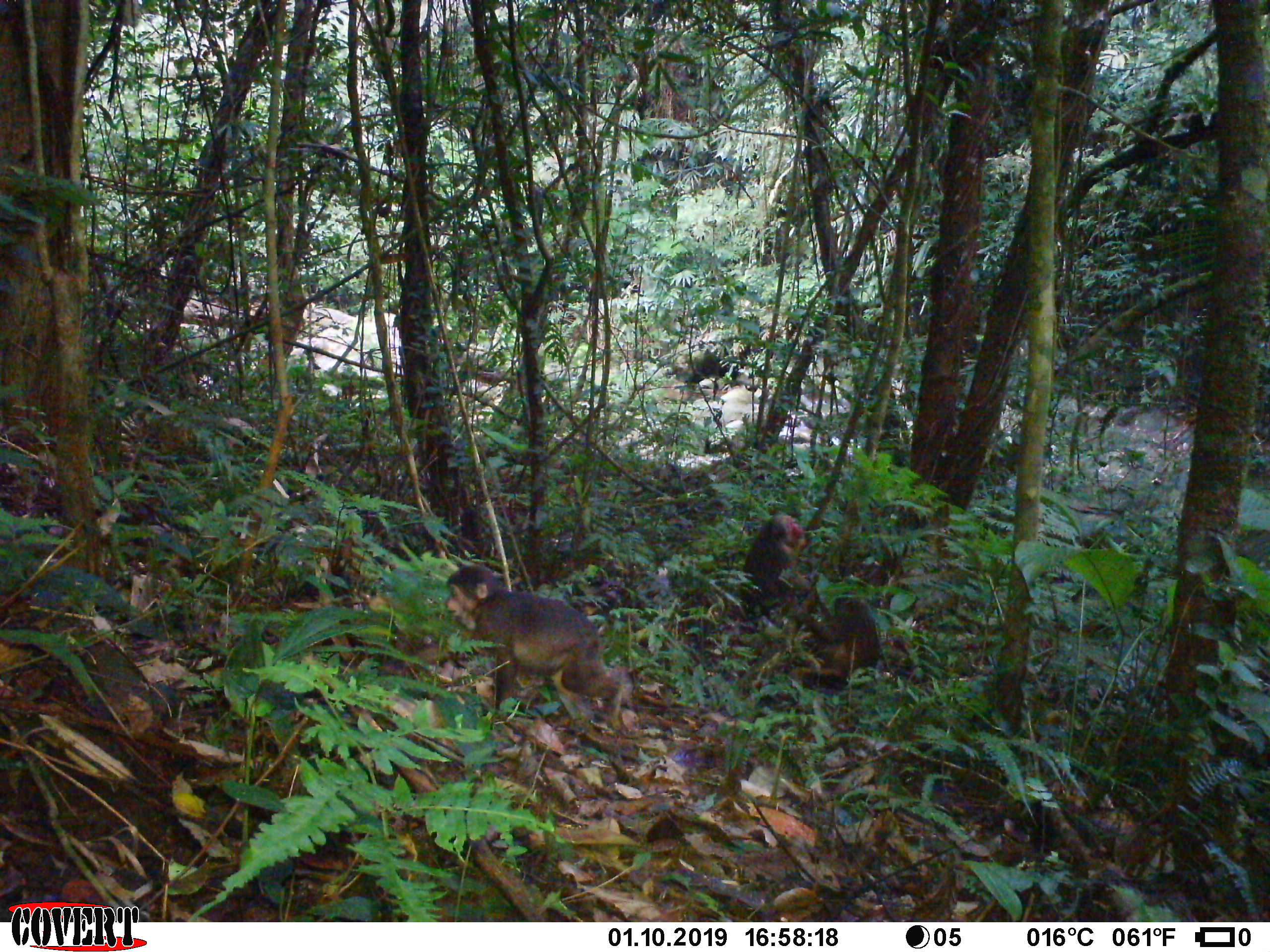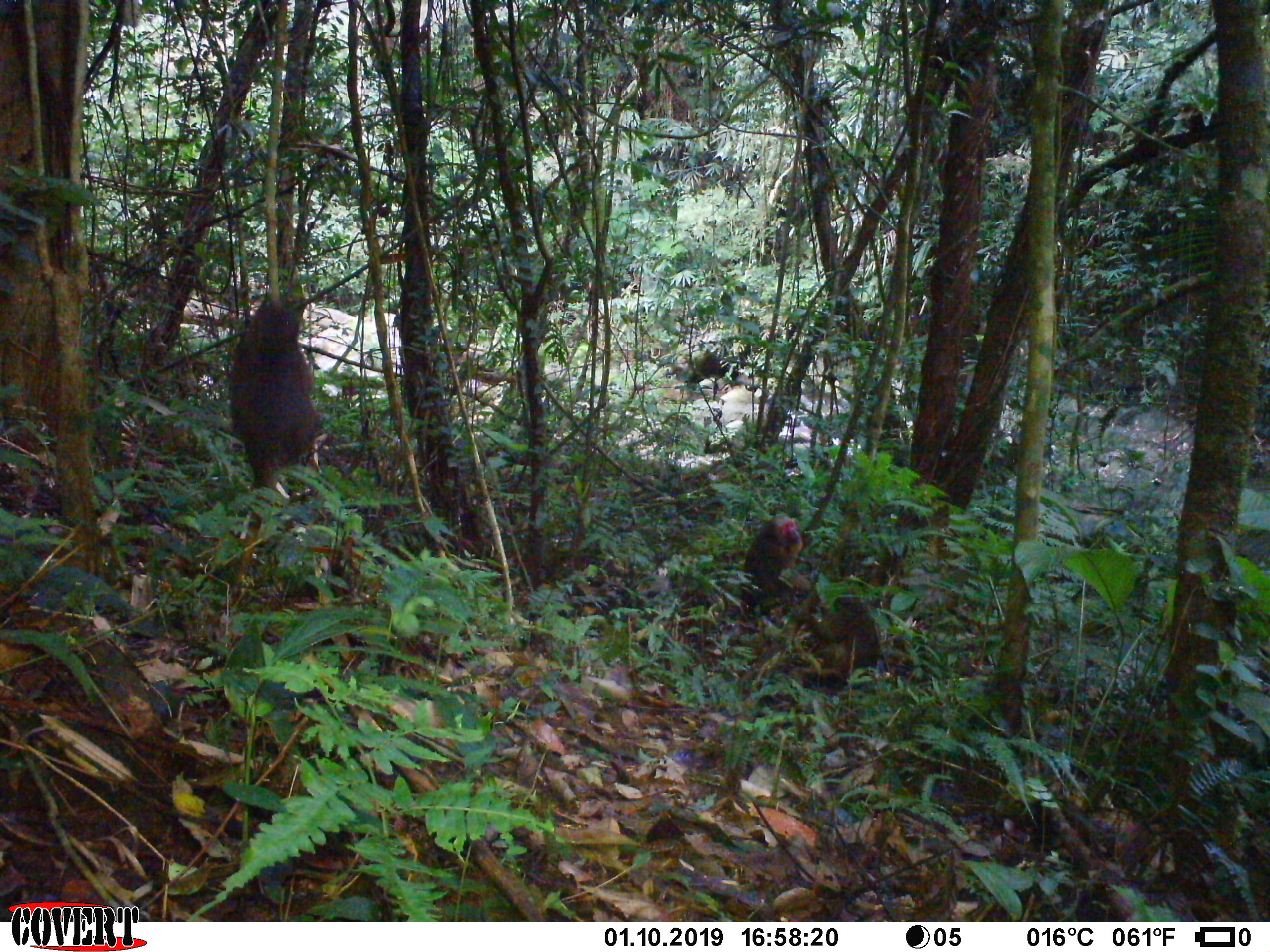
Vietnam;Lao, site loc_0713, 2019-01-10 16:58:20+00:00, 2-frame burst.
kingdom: Animalia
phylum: Chordata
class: Mammalia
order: Primates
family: Cercopithecidae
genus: Macaca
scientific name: Macaca arctoides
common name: stump-tailed macaque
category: stump tailed macaque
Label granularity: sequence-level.